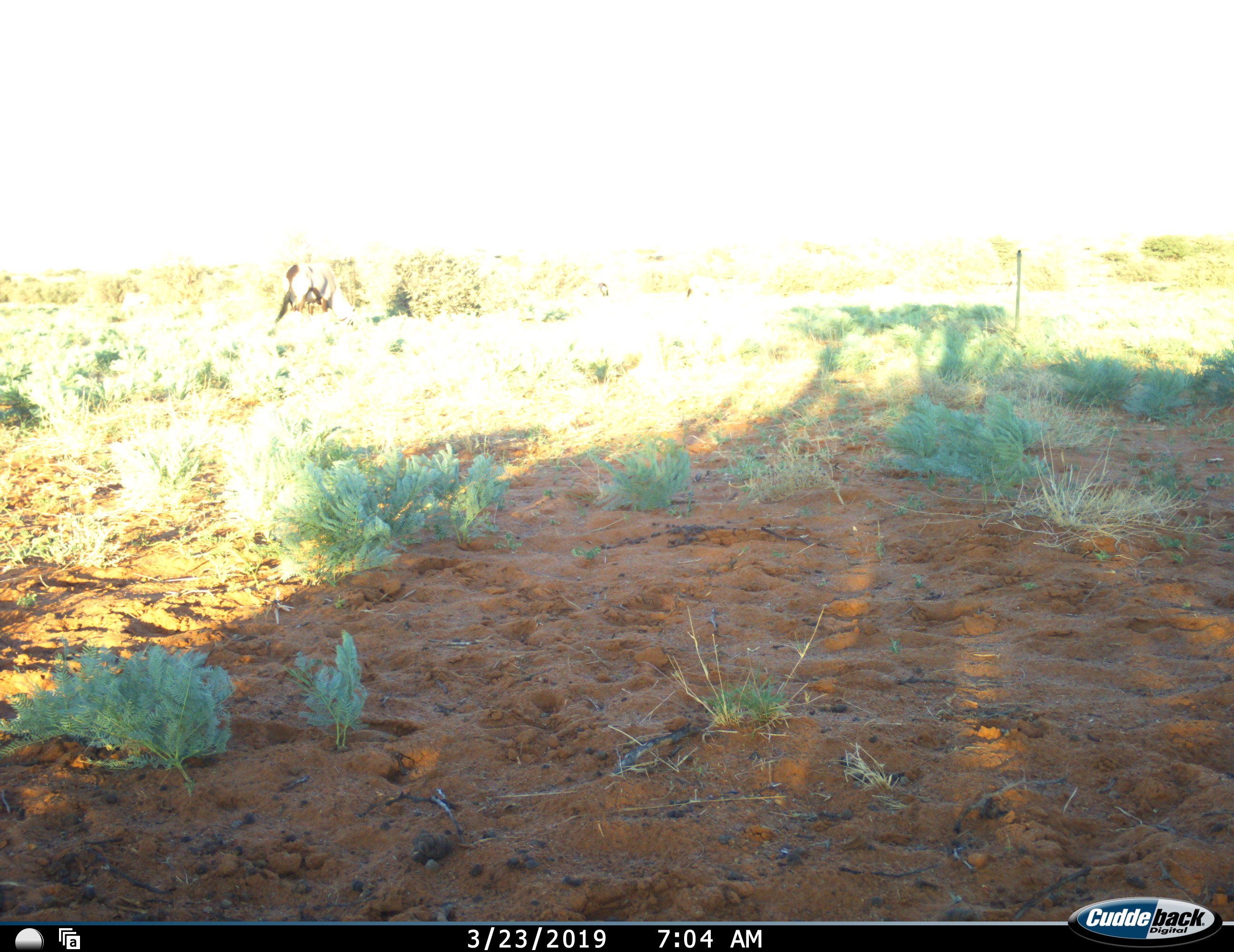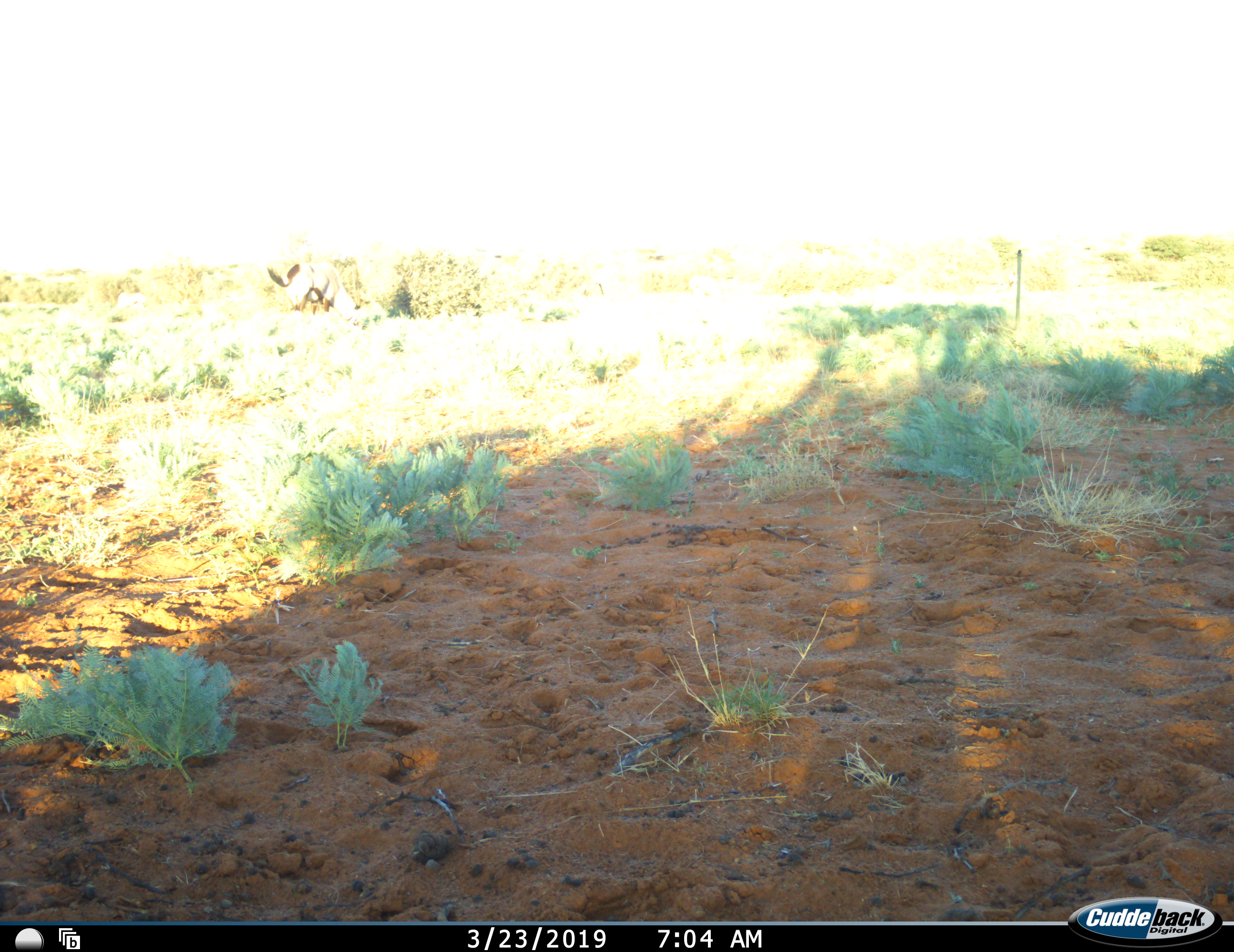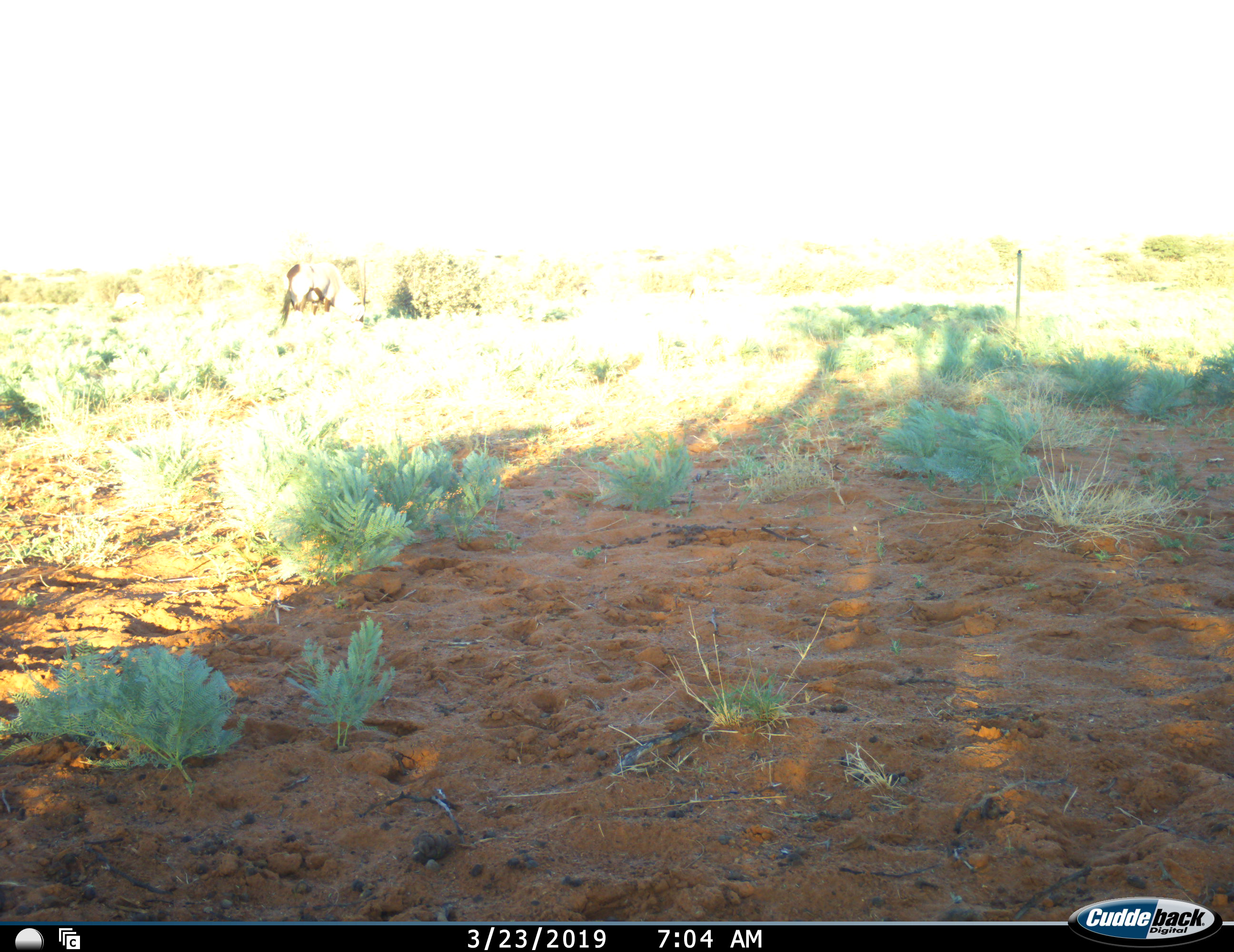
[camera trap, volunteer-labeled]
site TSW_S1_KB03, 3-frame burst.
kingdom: Animalia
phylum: Chordata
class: Mammalia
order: Artiodactyla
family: Bovidae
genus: Oryx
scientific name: Oryx gazella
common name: gemsbok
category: oryx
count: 1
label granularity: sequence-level